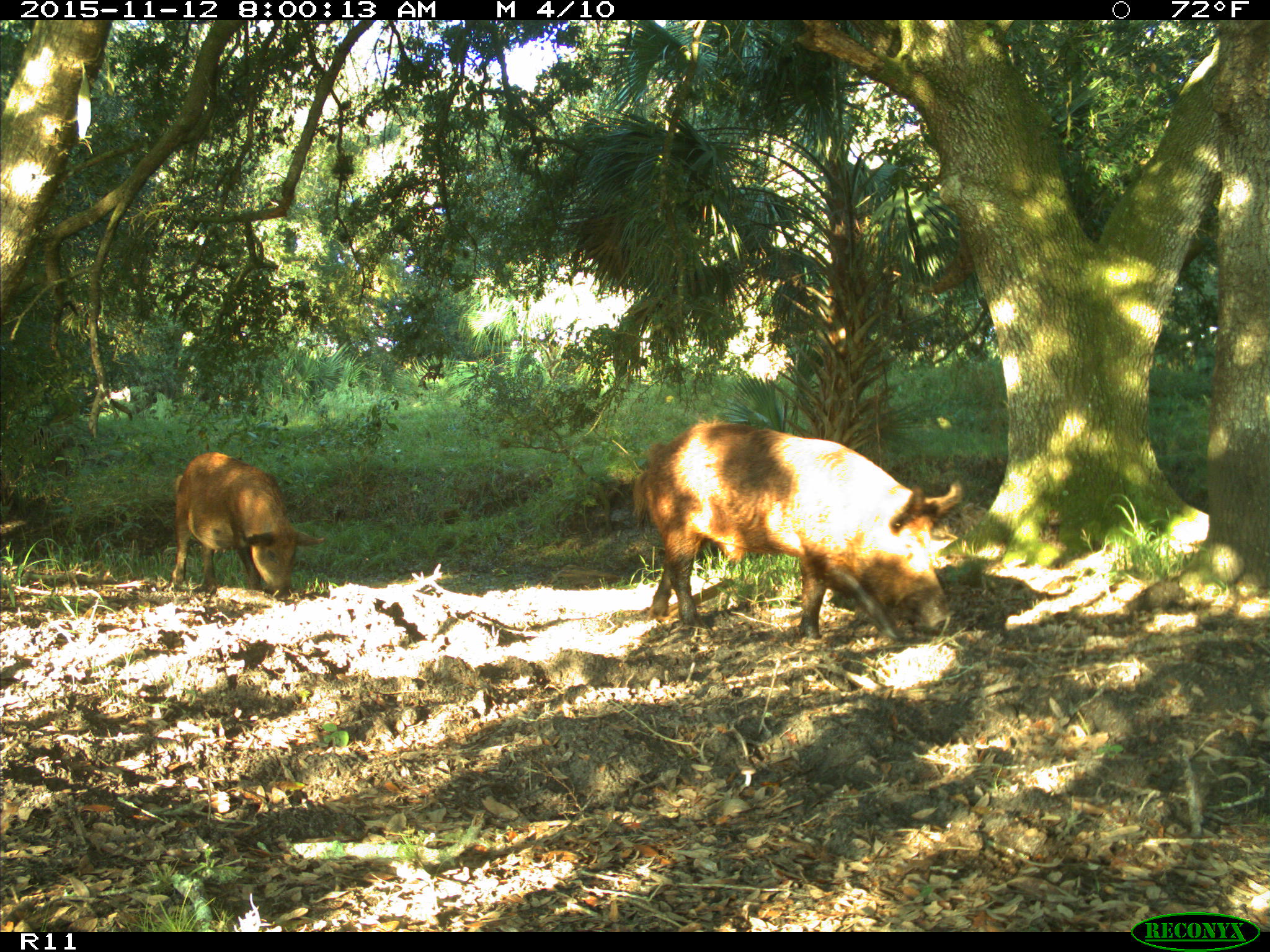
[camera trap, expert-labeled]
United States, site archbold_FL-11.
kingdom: Animalia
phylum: Chordata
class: Mammalia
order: Artiodactyla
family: Suidae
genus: Sus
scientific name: Sus scrofa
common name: wild boar